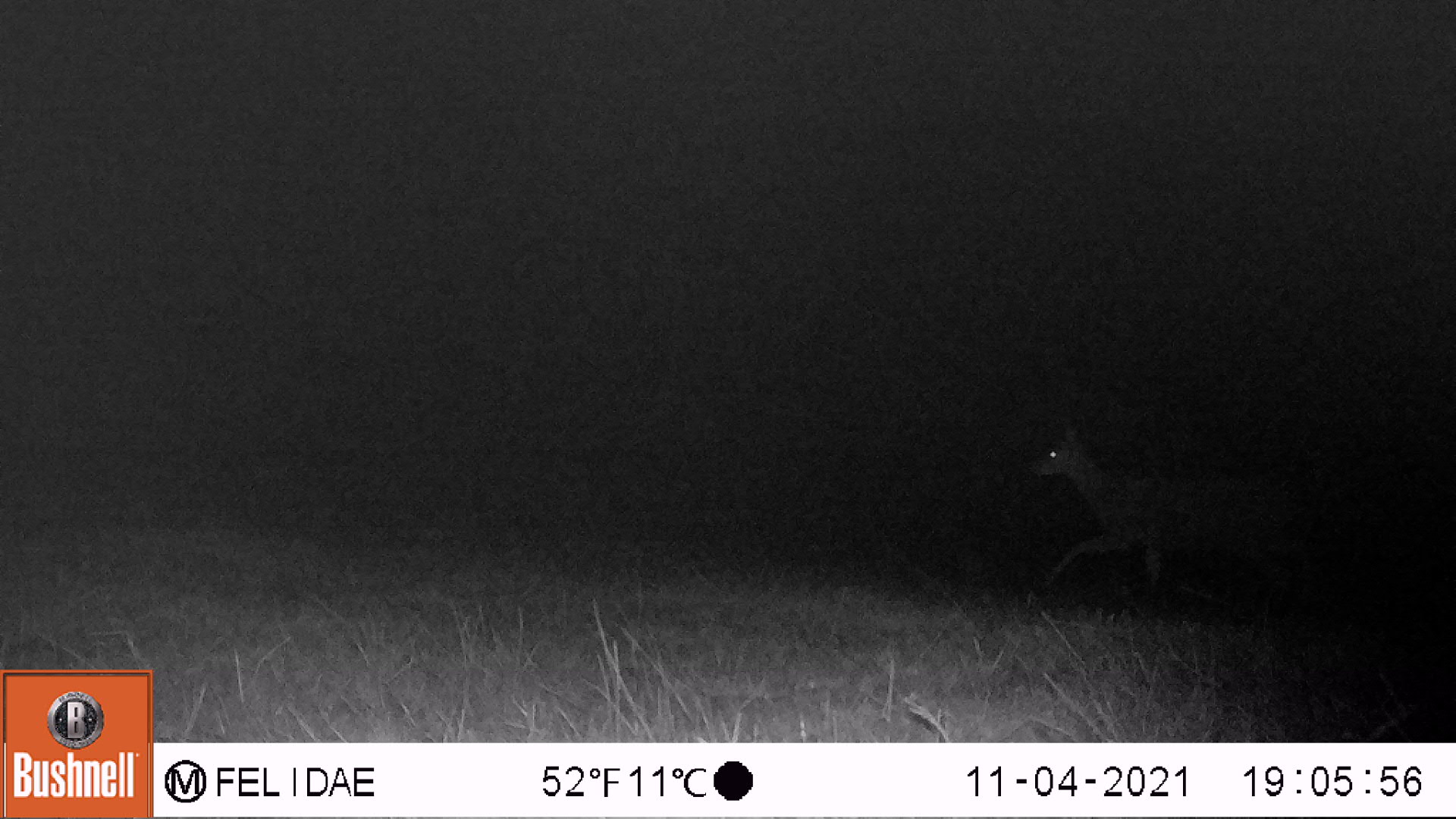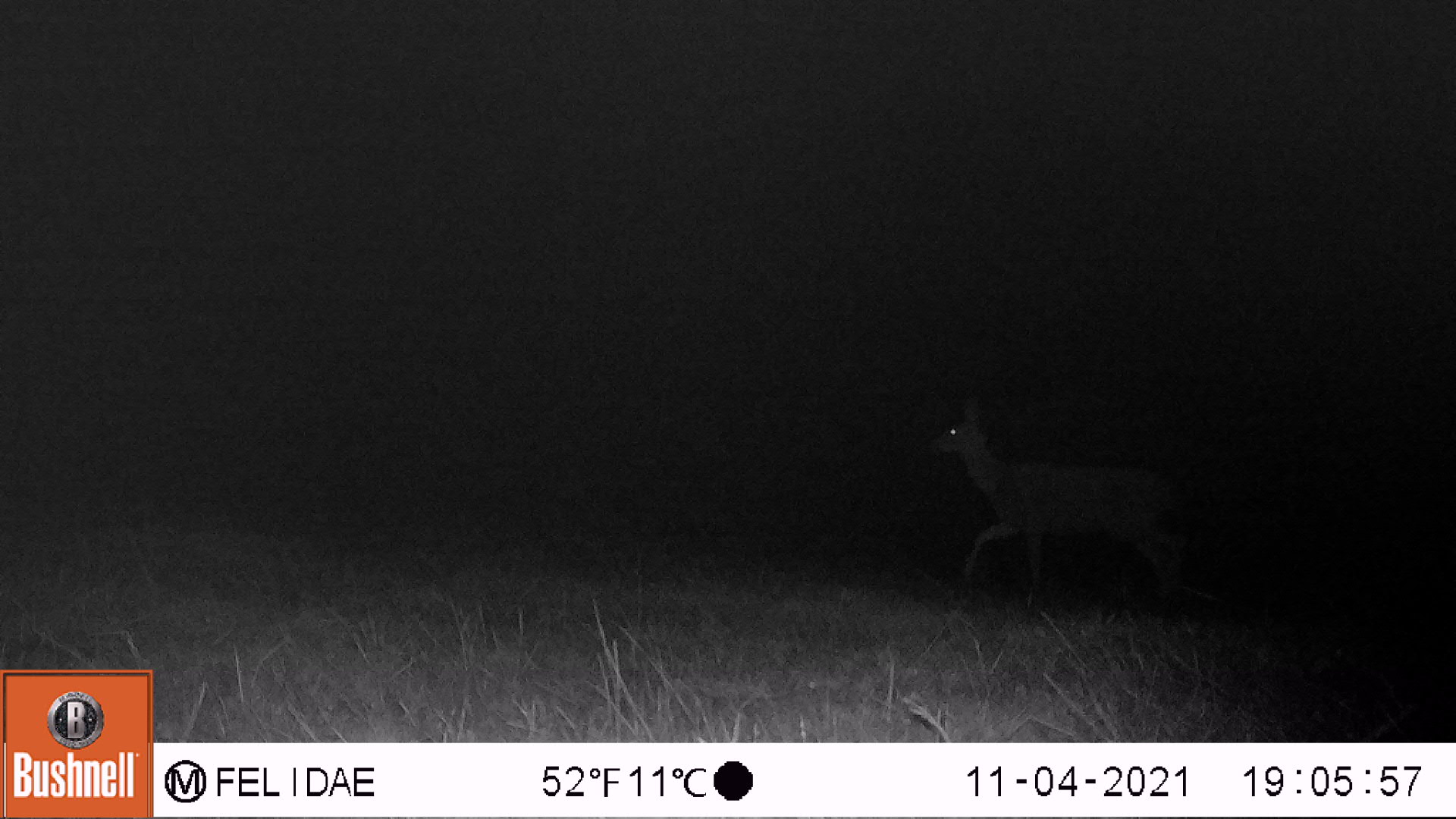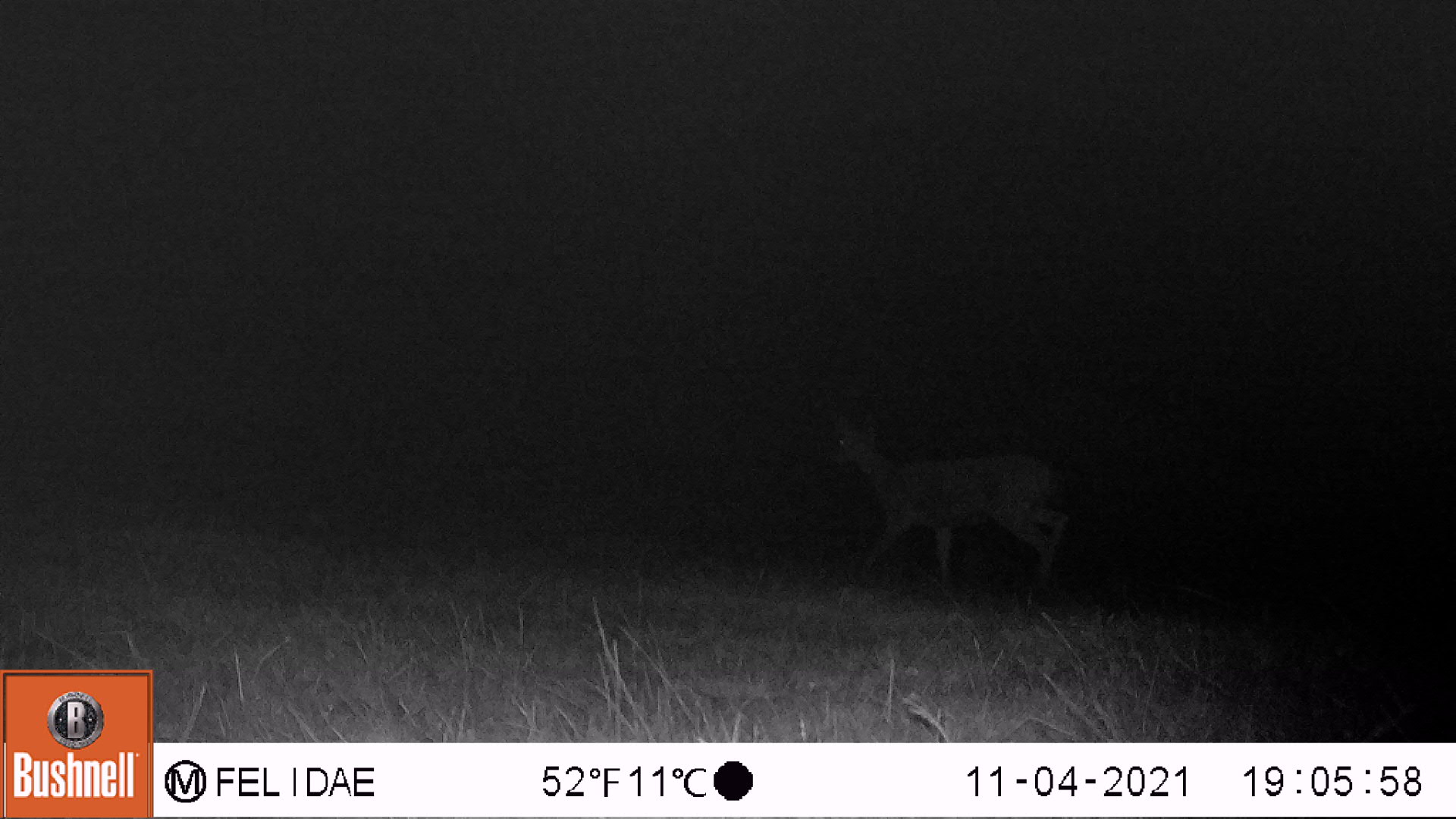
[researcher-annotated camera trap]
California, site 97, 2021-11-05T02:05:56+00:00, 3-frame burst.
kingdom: Animalia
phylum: Chordata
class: Mammalia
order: Artiodactyla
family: Cervidae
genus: Odocoileus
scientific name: Odocoileus hemionus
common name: mule deer